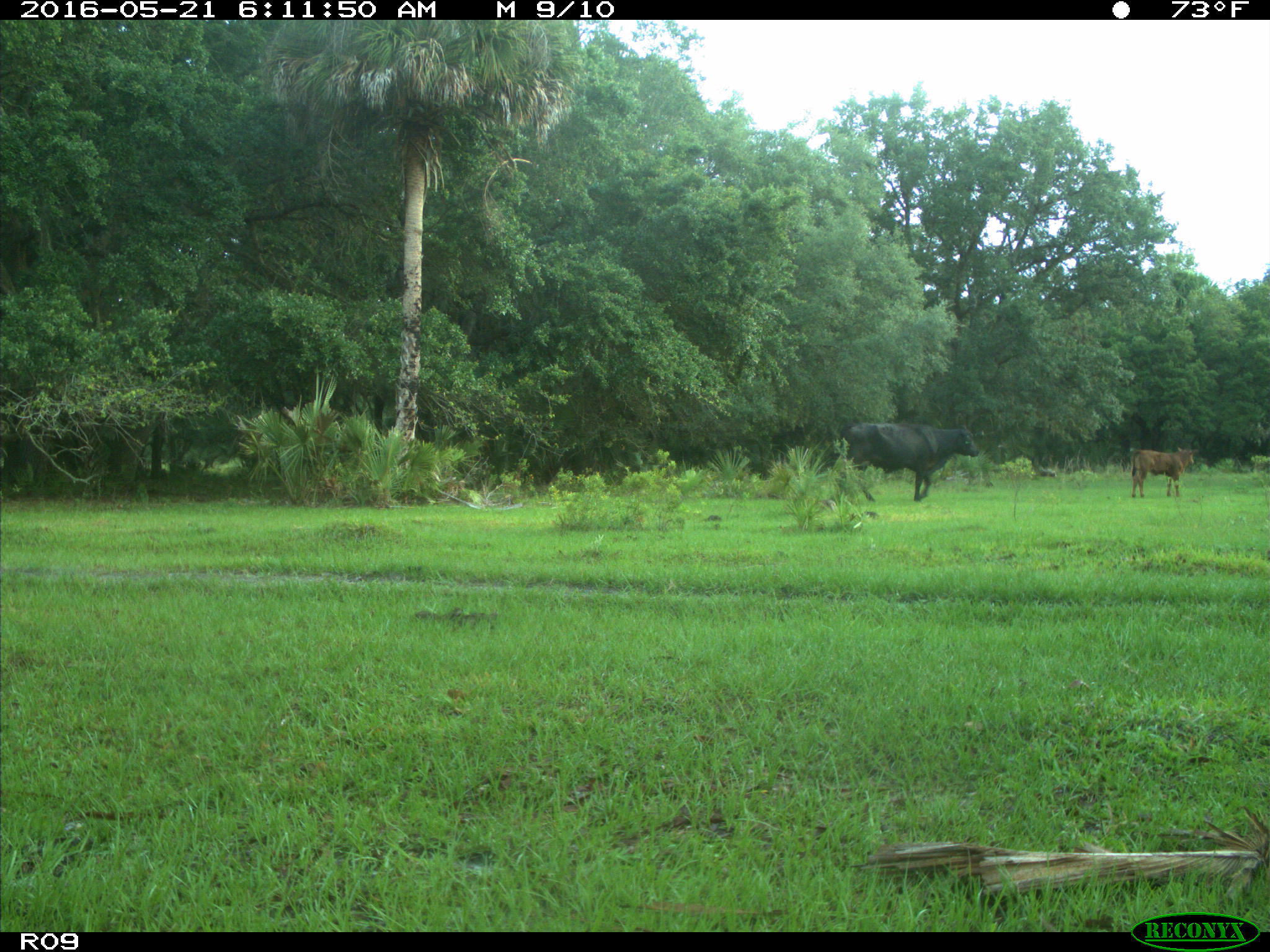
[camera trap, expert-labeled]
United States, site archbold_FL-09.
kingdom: Animalia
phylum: Chordata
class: Mammalia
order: Artiodactyla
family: Bovidae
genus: Bos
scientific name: Bos taurus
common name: domestic cow